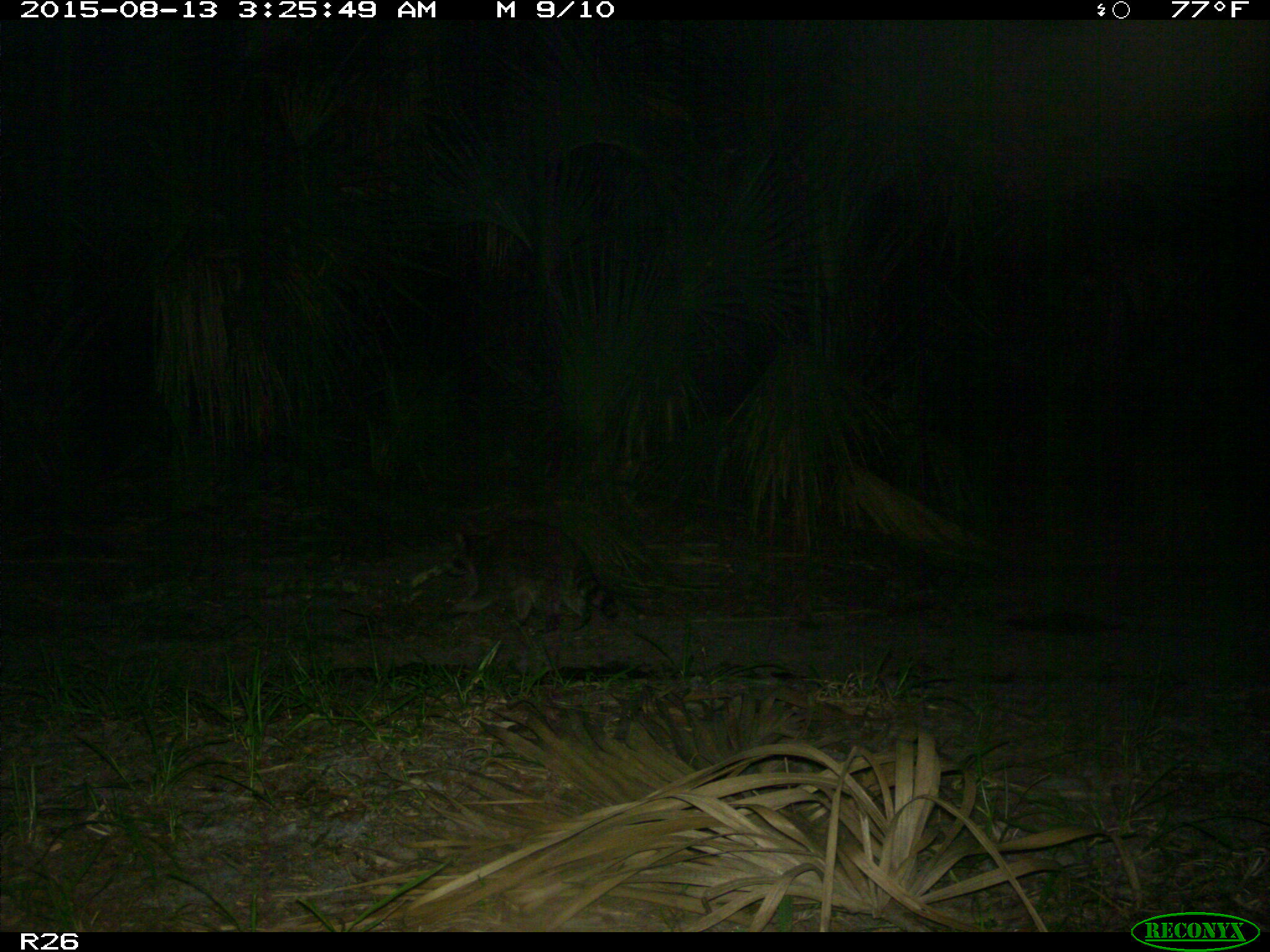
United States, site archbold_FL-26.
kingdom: Animalia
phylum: Chordata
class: Mammalia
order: Carnivora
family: Procyonidae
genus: Procyon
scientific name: Procyon lotor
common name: common raccoon